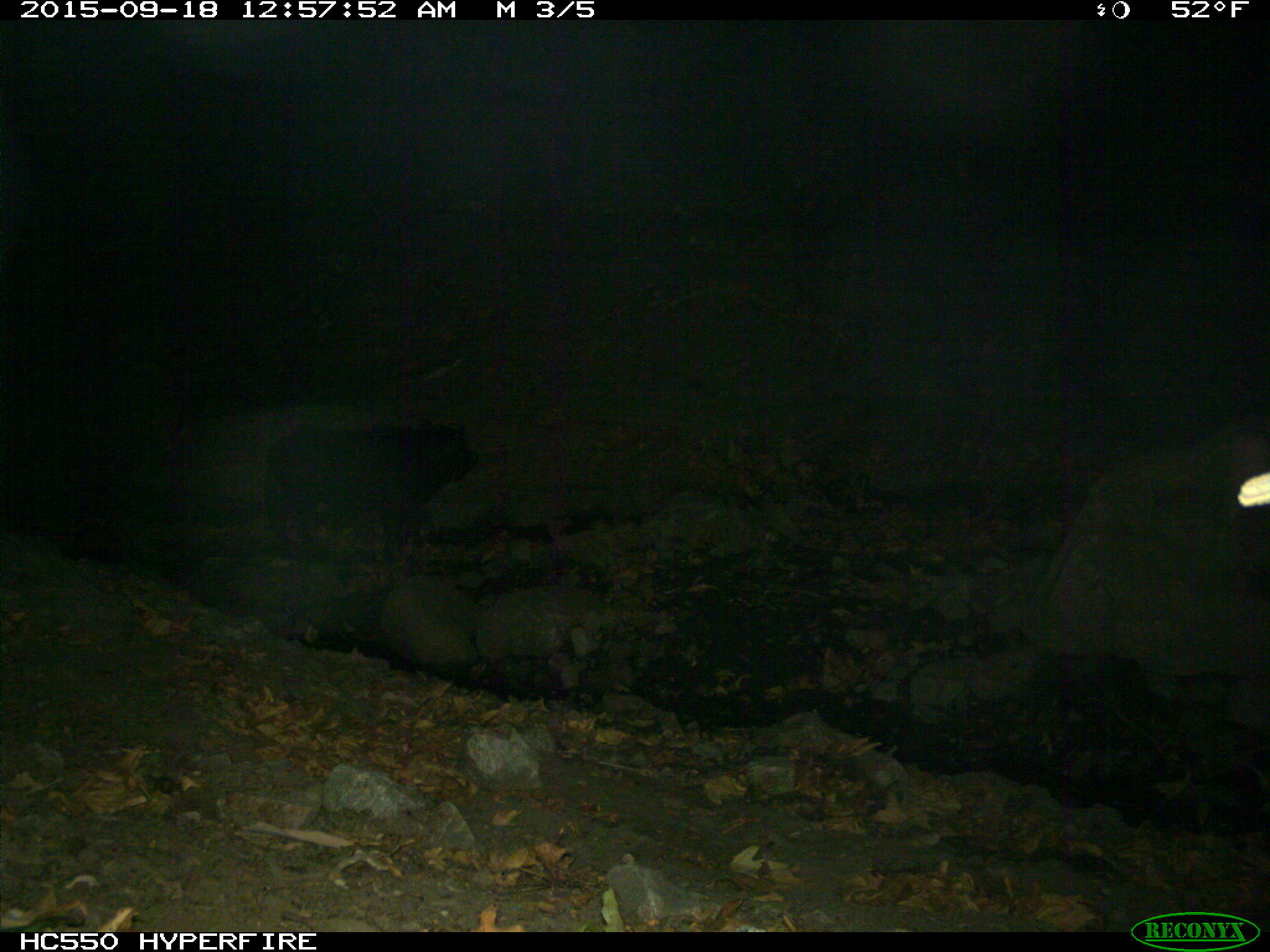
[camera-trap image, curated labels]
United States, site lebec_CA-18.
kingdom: Animalia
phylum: Chordata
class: Mammalia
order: Artiodactyla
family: Suidae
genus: Sus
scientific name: Sus scrofa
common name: wild boar